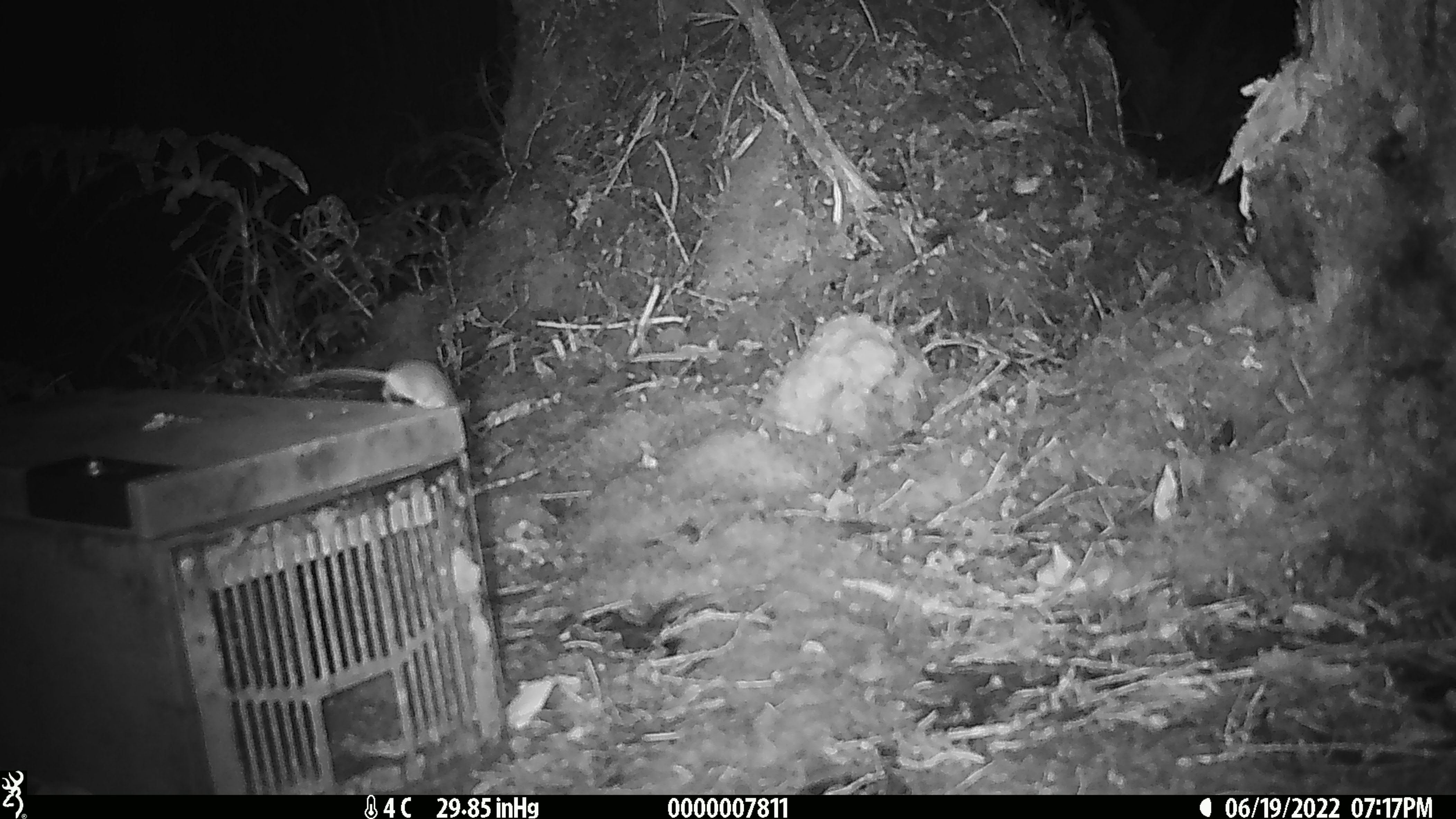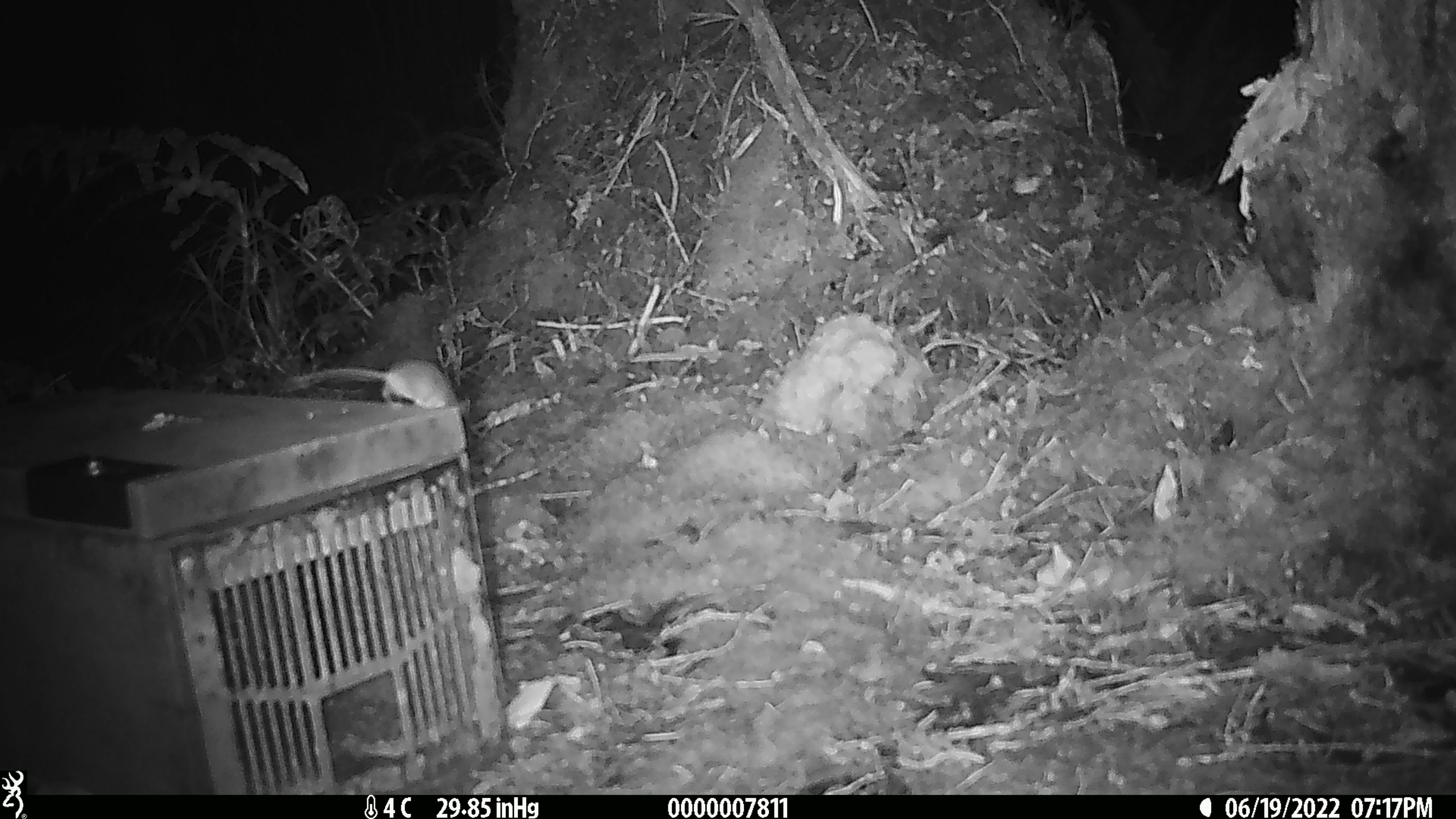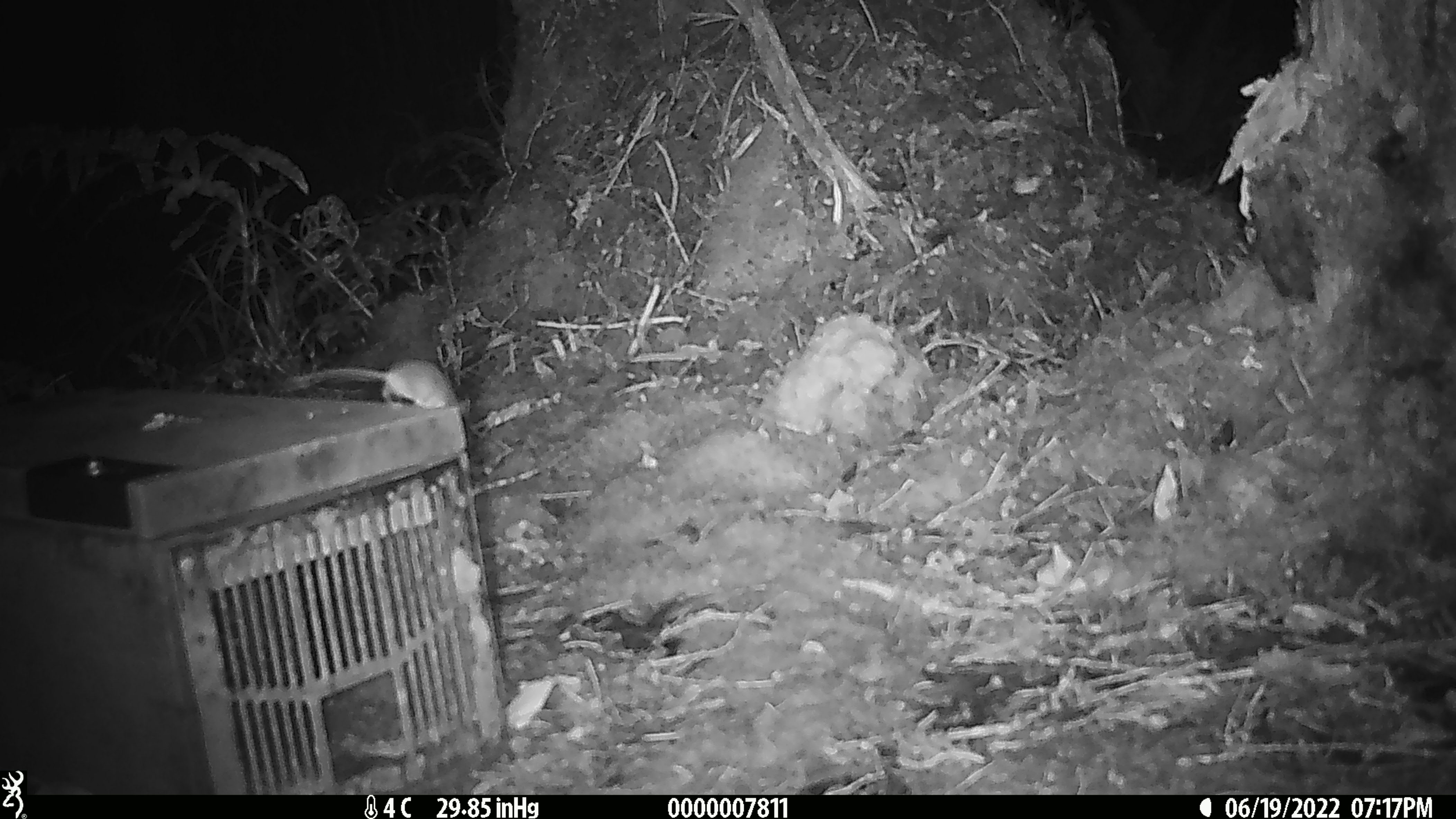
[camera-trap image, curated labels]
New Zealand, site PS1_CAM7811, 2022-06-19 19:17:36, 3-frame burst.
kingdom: Animalia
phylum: Chordata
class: Mammalia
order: Rodentia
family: Muridae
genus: Mus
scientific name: Mus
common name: mouse